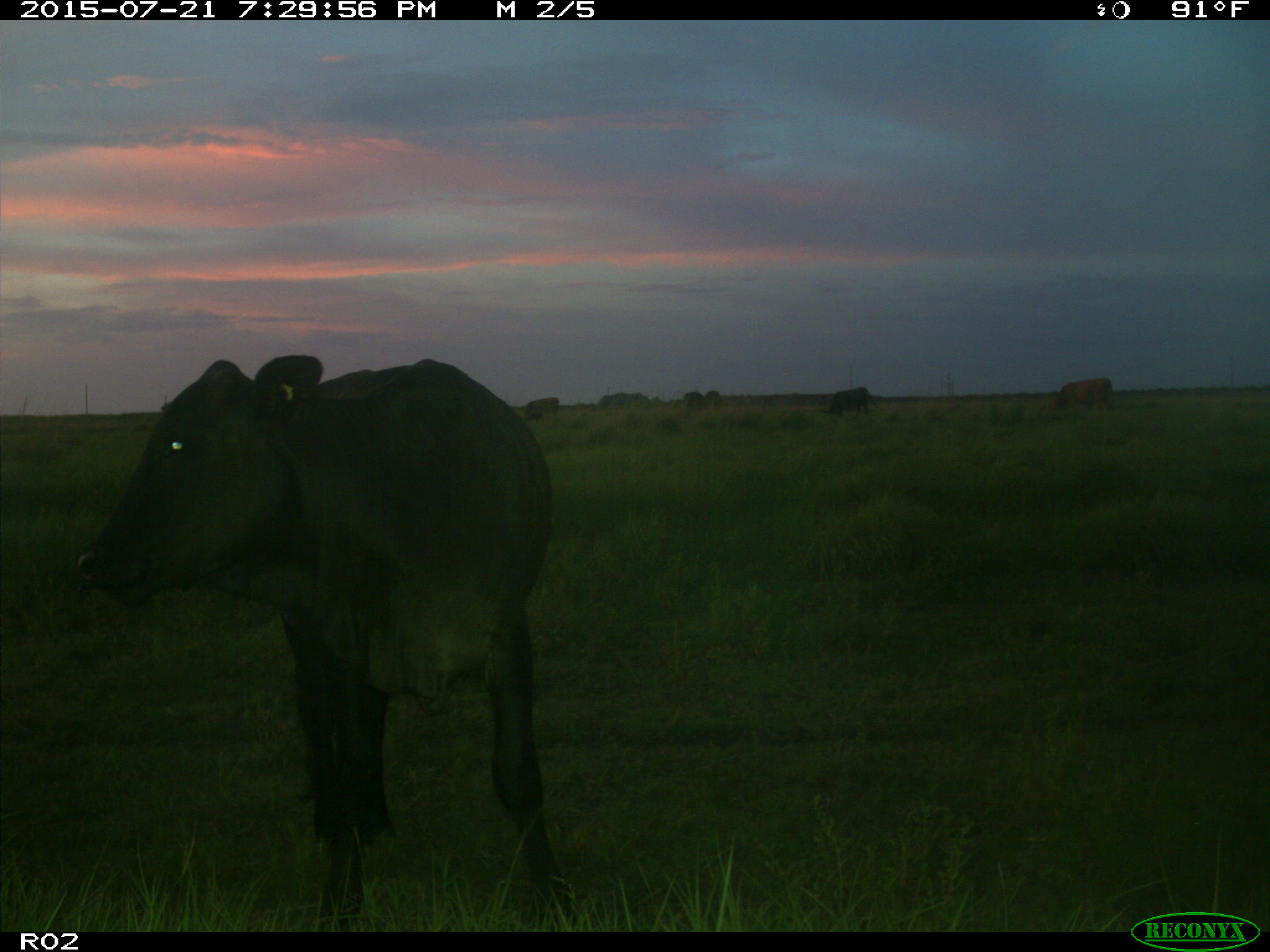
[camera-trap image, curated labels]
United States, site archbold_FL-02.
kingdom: Animalia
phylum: Chordata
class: Mammalia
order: Artiodactyla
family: Bovidae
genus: Bos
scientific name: Bos taurus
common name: domestic cow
Bos taurus (domestic cow).